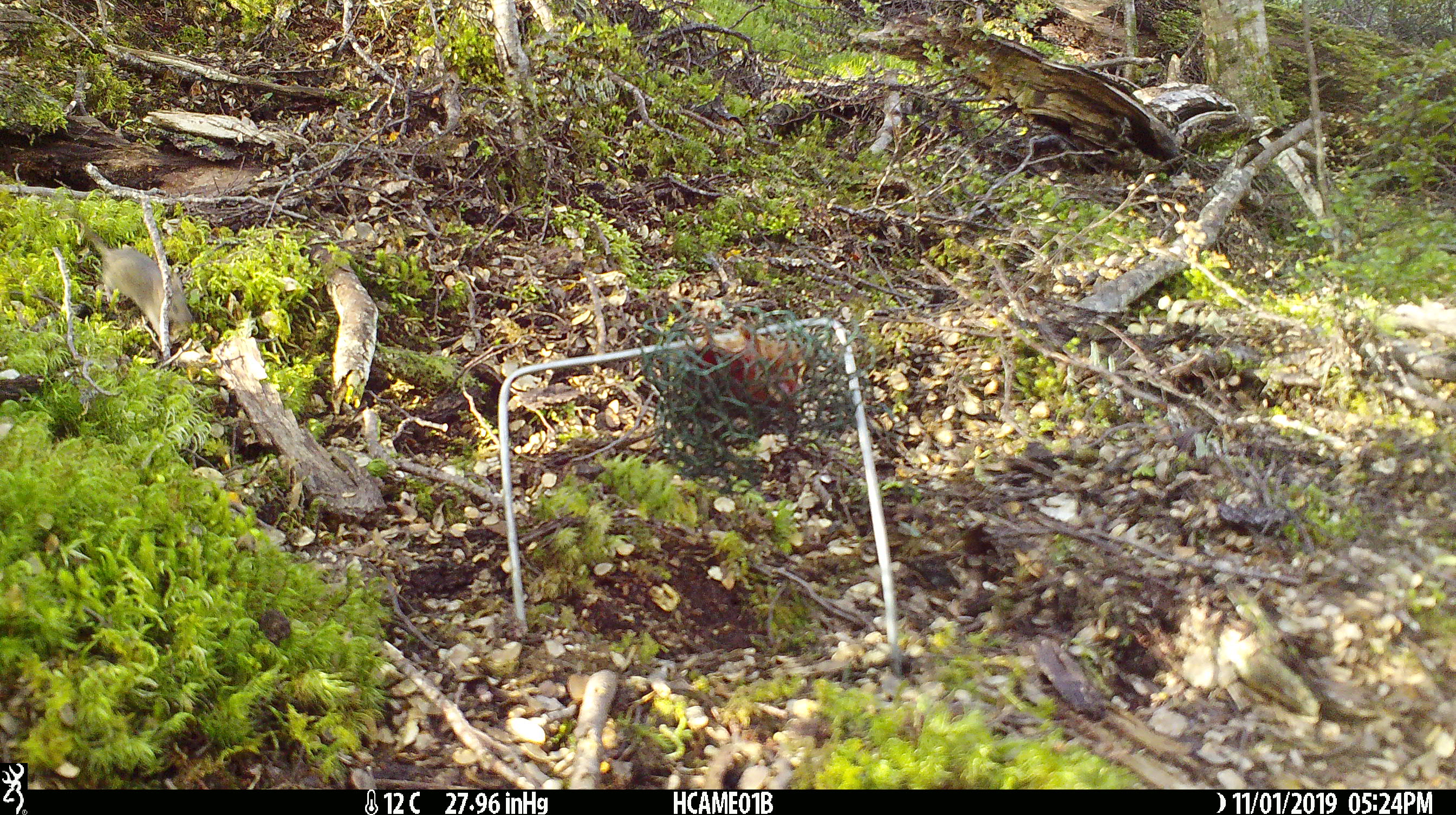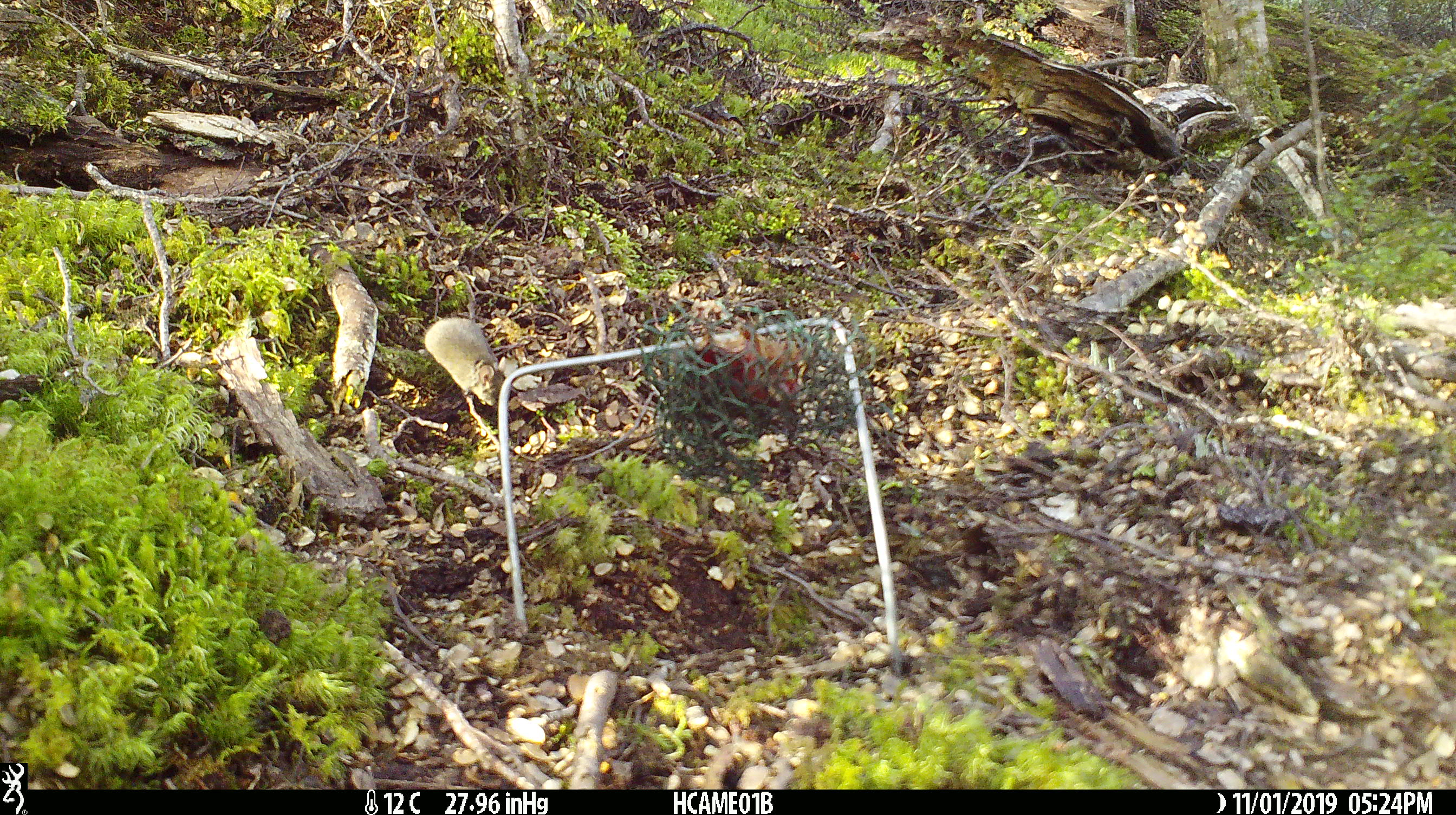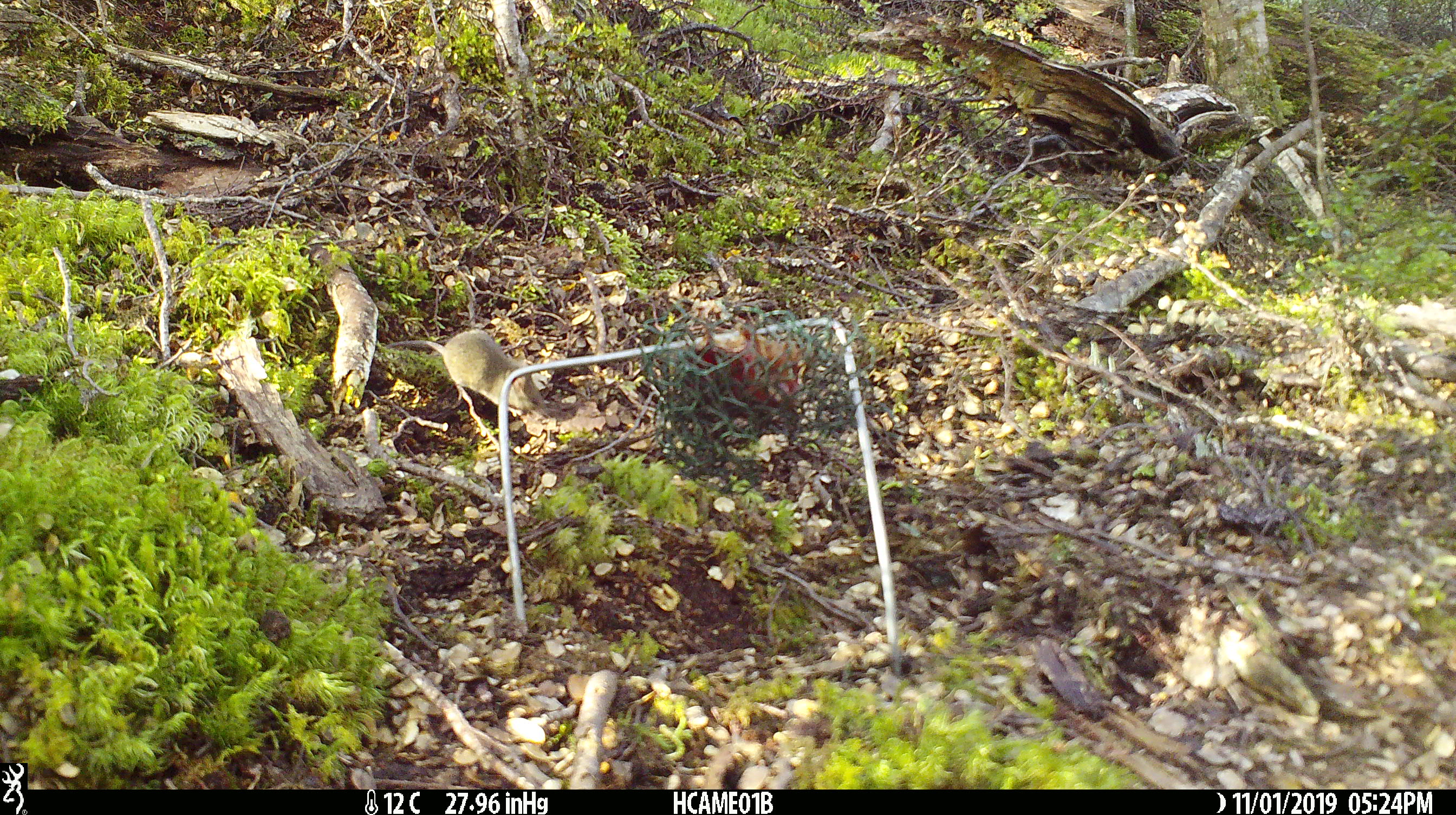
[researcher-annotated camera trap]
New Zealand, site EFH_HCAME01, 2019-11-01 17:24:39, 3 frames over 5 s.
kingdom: Animalia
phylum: Chordata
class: Mammalia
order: Rodentia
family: Muridae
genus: Mus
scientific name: Mus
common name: mouse